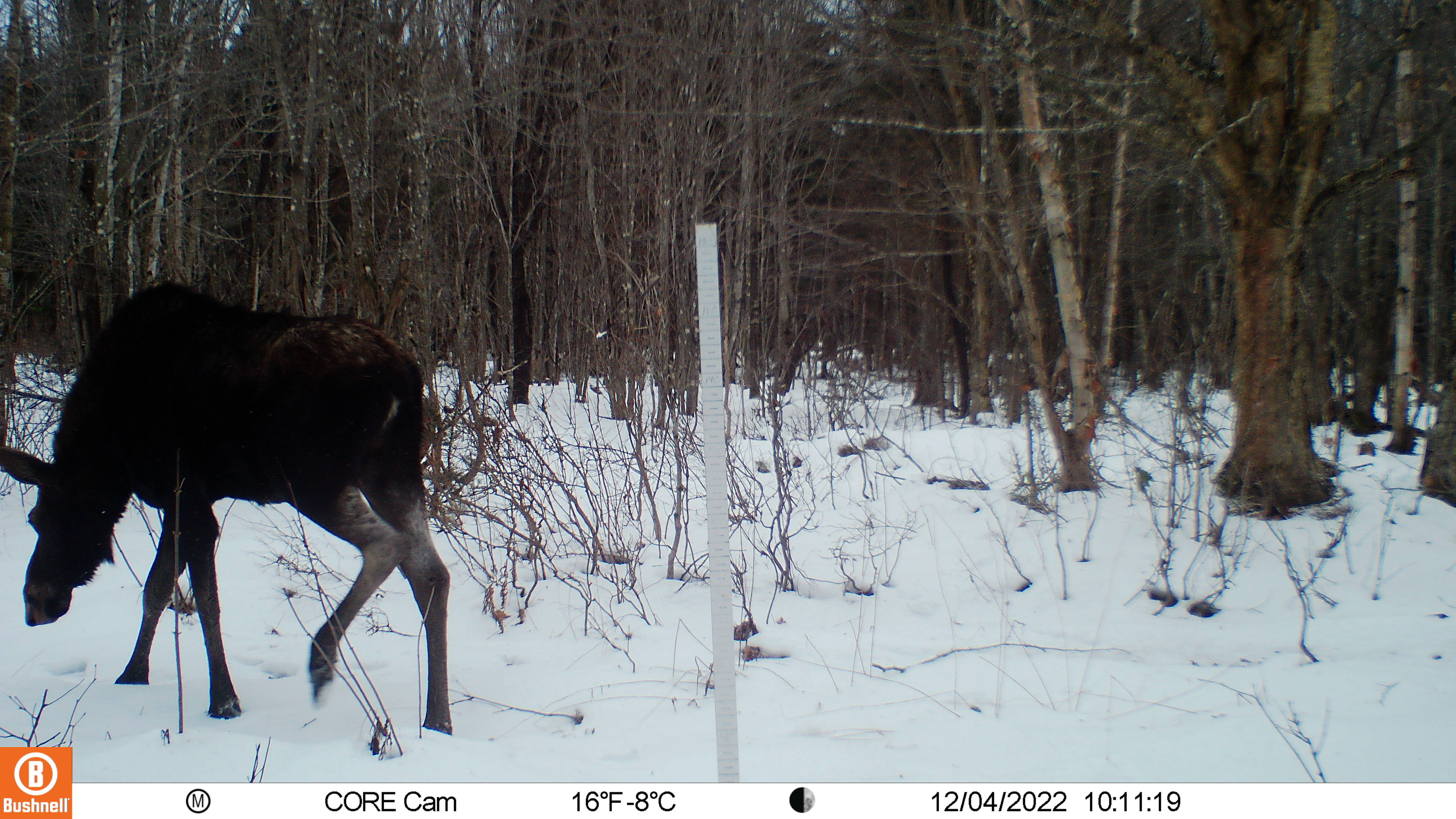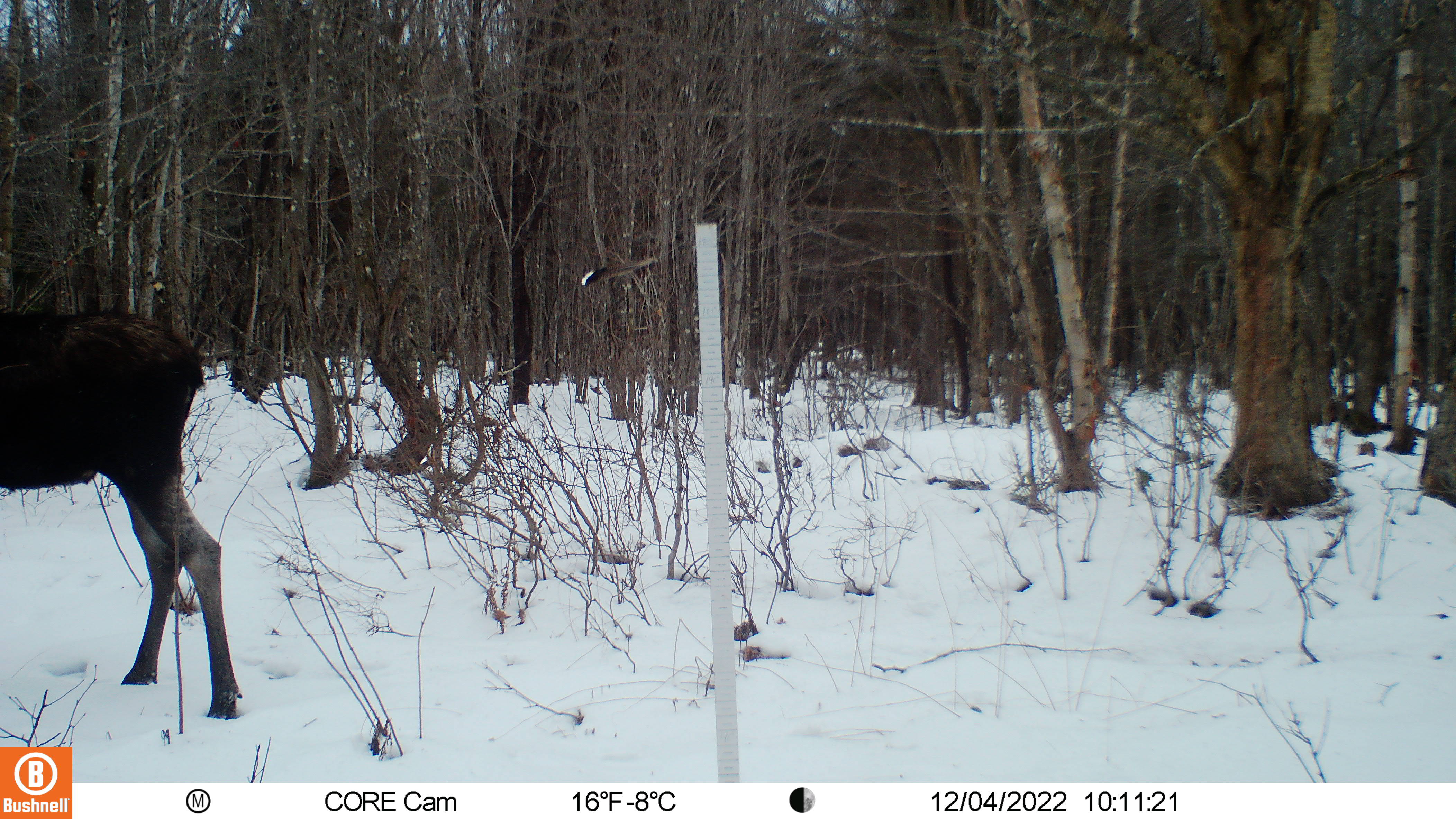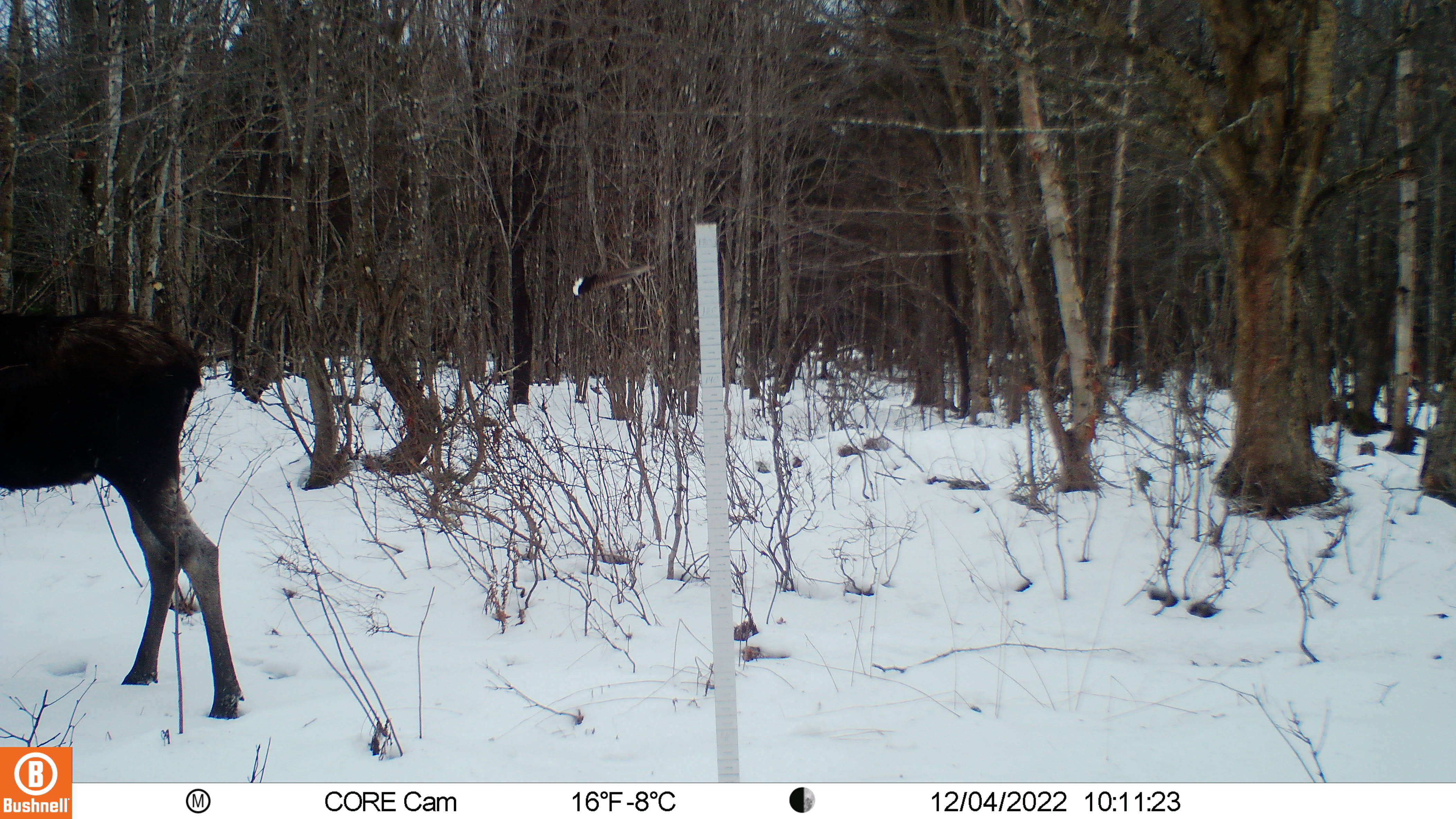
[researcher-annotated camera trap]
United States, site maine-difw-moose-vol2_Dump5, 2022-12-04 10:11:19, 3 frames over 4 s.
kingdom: Animalia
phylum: Chordata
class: Mammalia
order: Artiodactyla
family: Cervidae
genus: Alces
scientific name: Alces alces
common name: moose